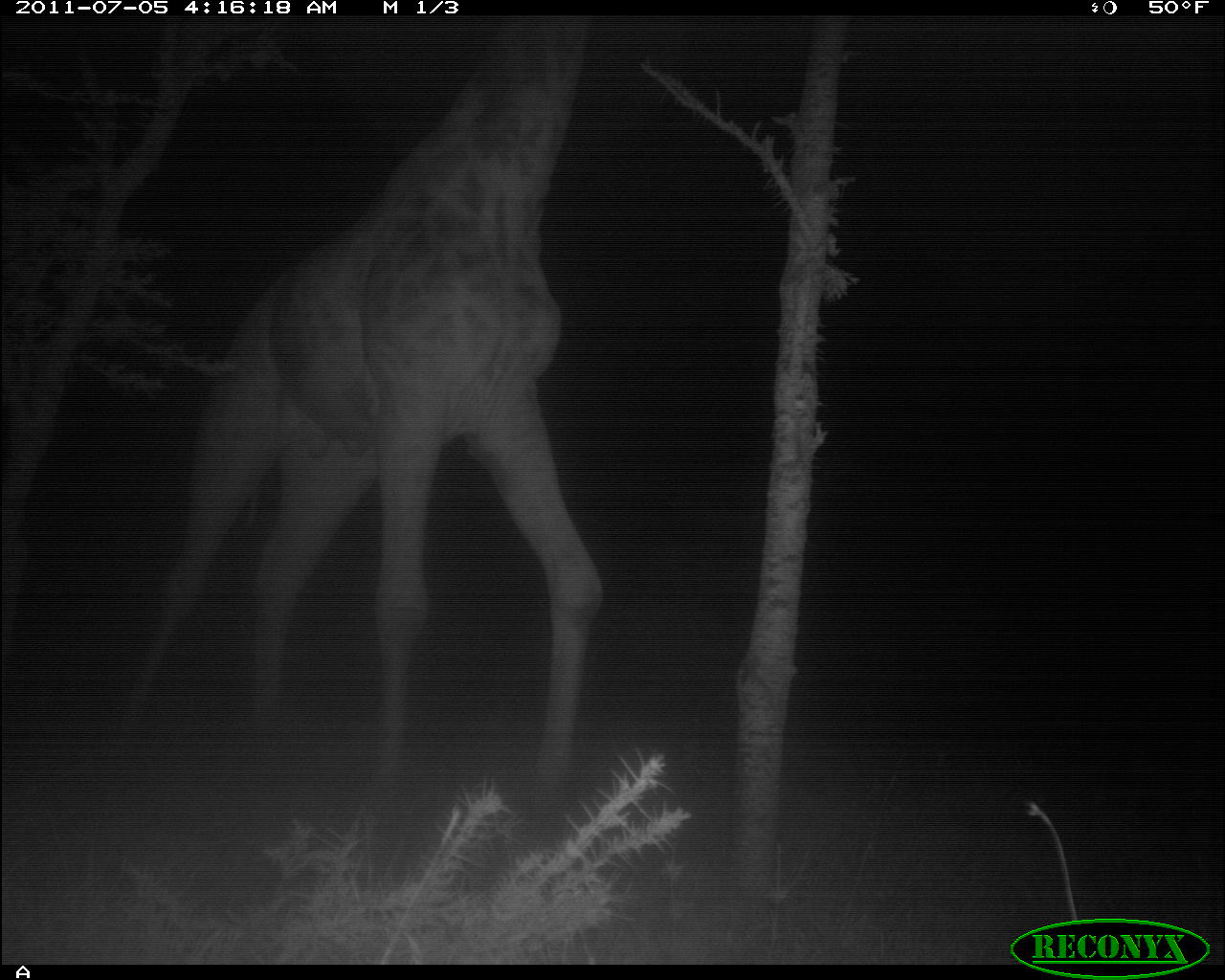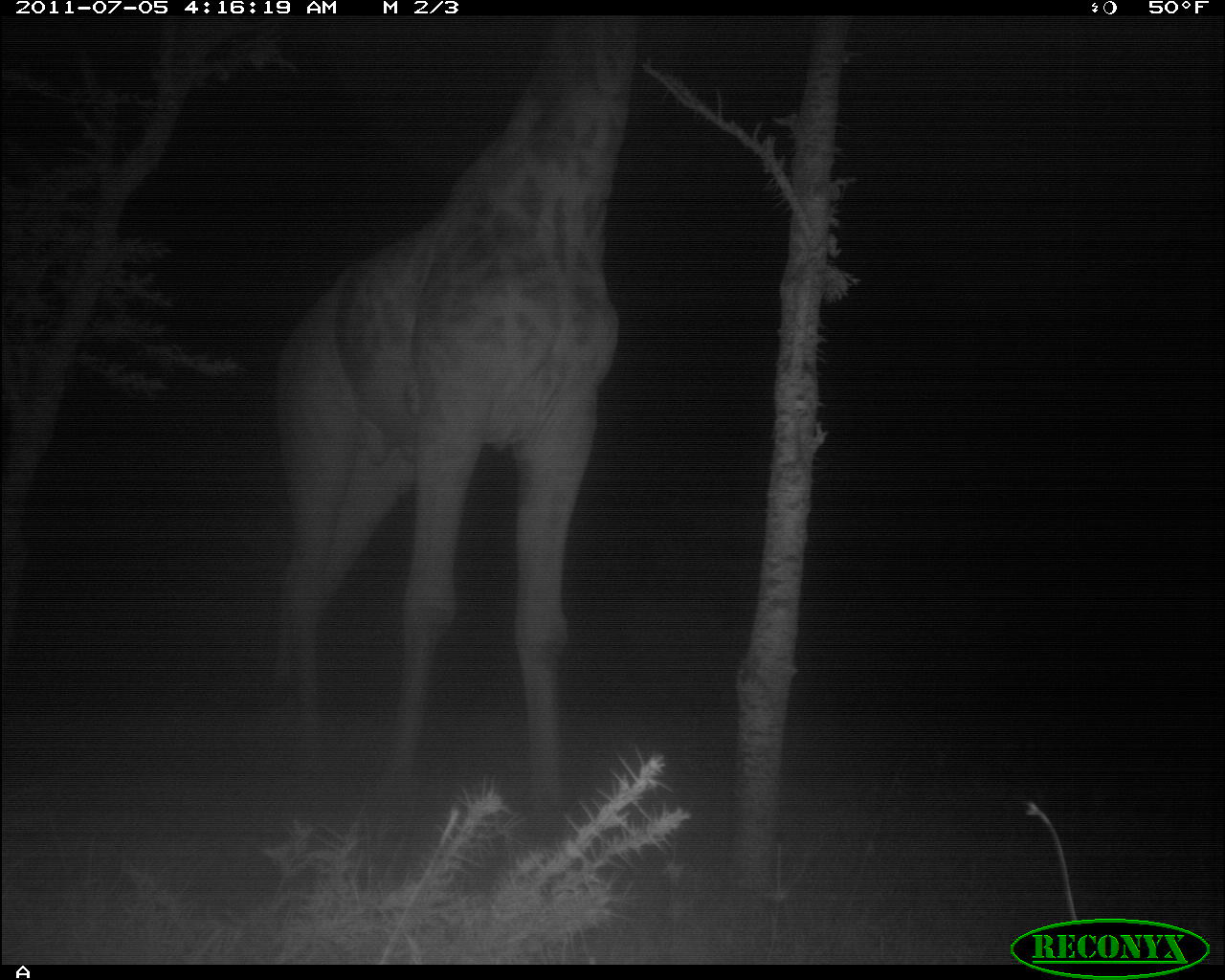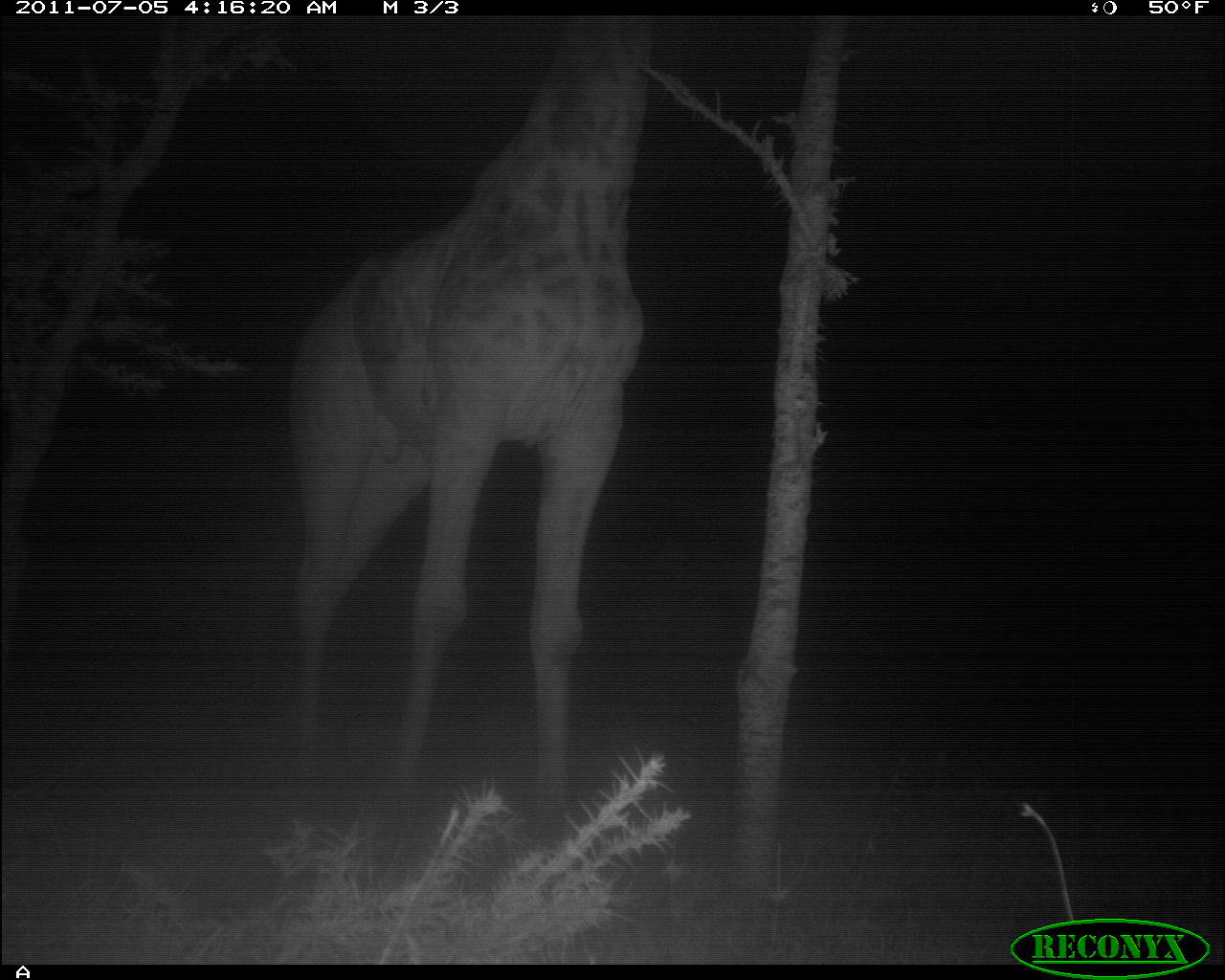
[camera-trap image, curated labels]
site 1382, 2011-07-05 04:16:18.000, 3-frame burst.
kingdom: Animalia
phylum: Chordata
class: Mammalia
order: Artiodactyla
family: Giraffidae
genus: Giraffa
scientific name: Giraffa camelopardalis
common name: giraffe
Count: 1.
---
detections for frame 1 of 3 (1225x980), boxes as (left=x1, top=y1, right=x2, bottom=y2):
giraffa camelopardalis: (left=74, top=18, right=600, bottom=829)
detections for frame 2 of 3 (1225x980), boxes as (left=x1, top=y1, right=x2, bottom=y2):
giraffa camelopardalis: (left=267, top=14, right=634, bottom=845)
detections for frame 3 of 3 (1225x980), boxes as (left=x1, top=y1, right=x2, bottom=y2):
giraffa camelopardalis: (left=278, top=14, right=653, bottom=847)